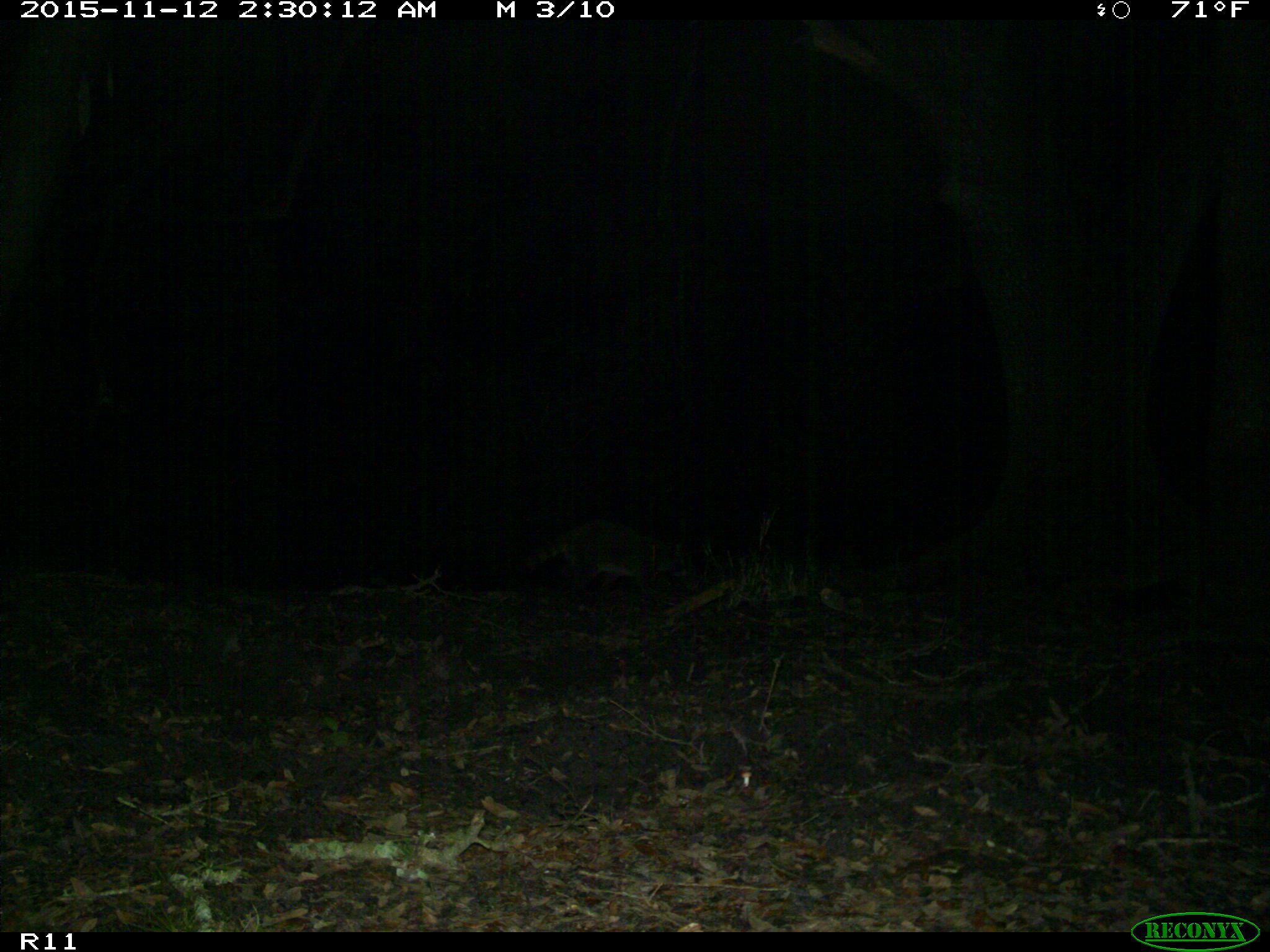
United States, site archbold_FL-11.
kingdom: Animalia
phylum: Chordata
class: Mammalia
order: Carnivora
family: Procyonidae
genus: Procyon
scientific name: Procyon lotor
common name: common raccoon